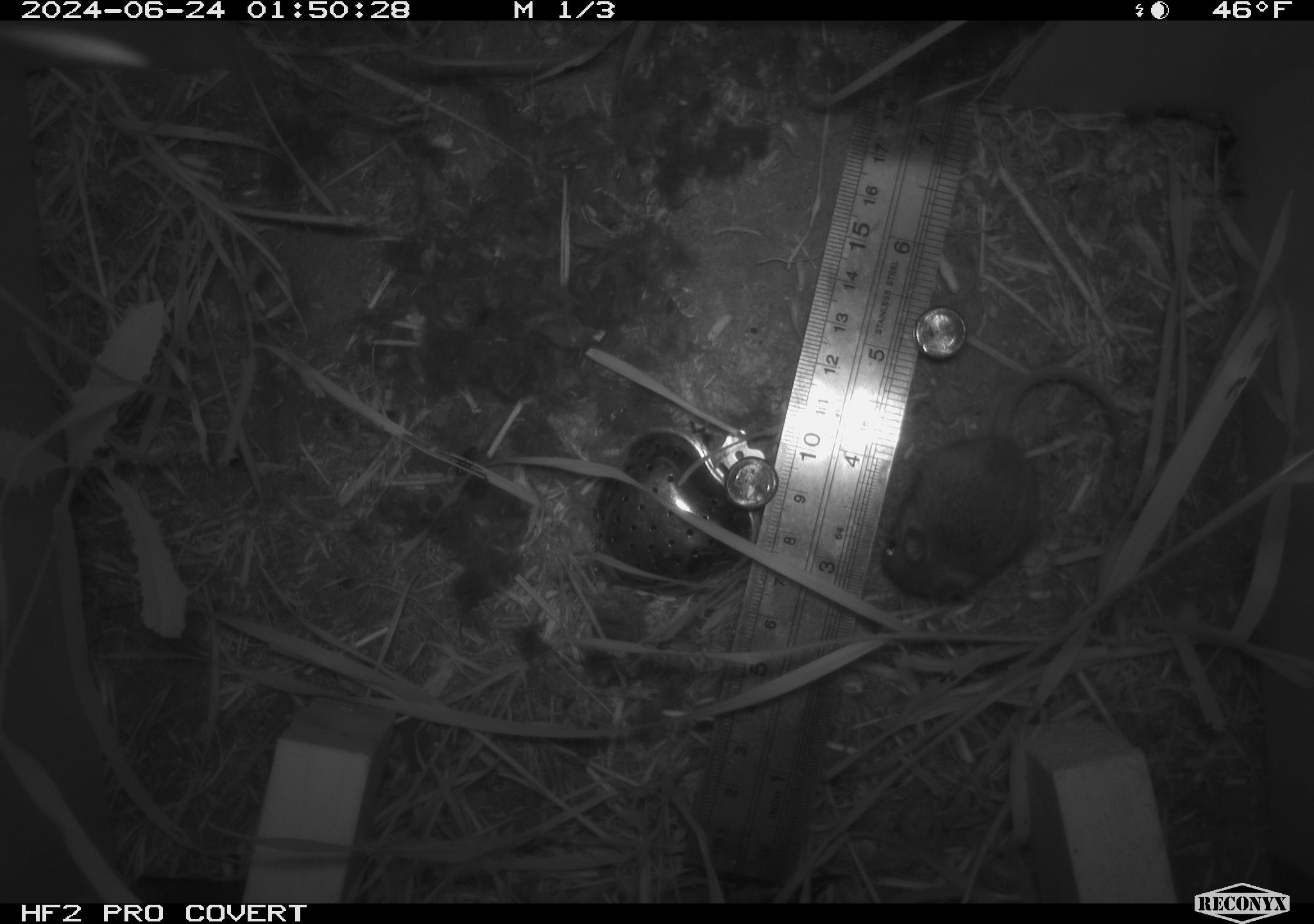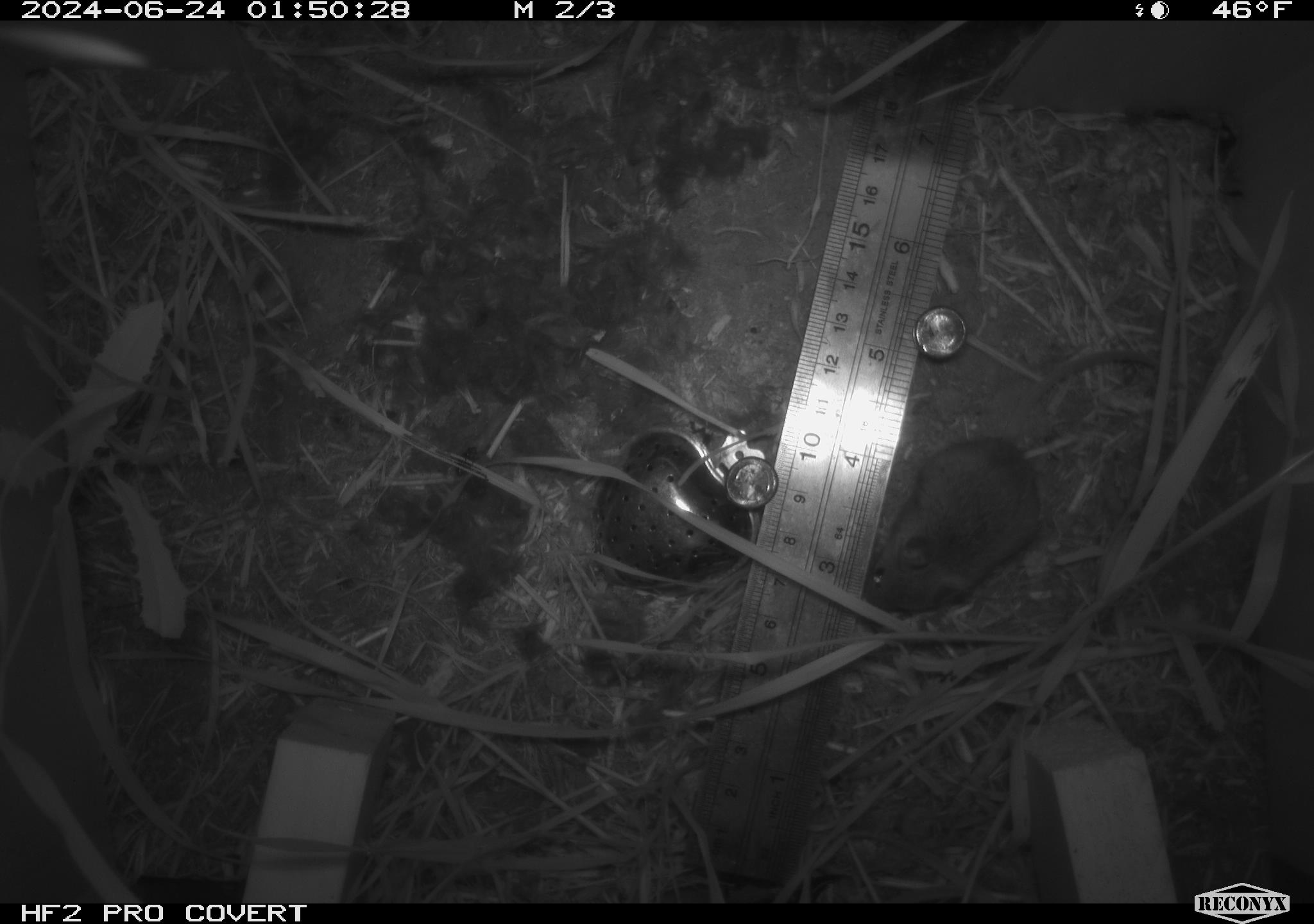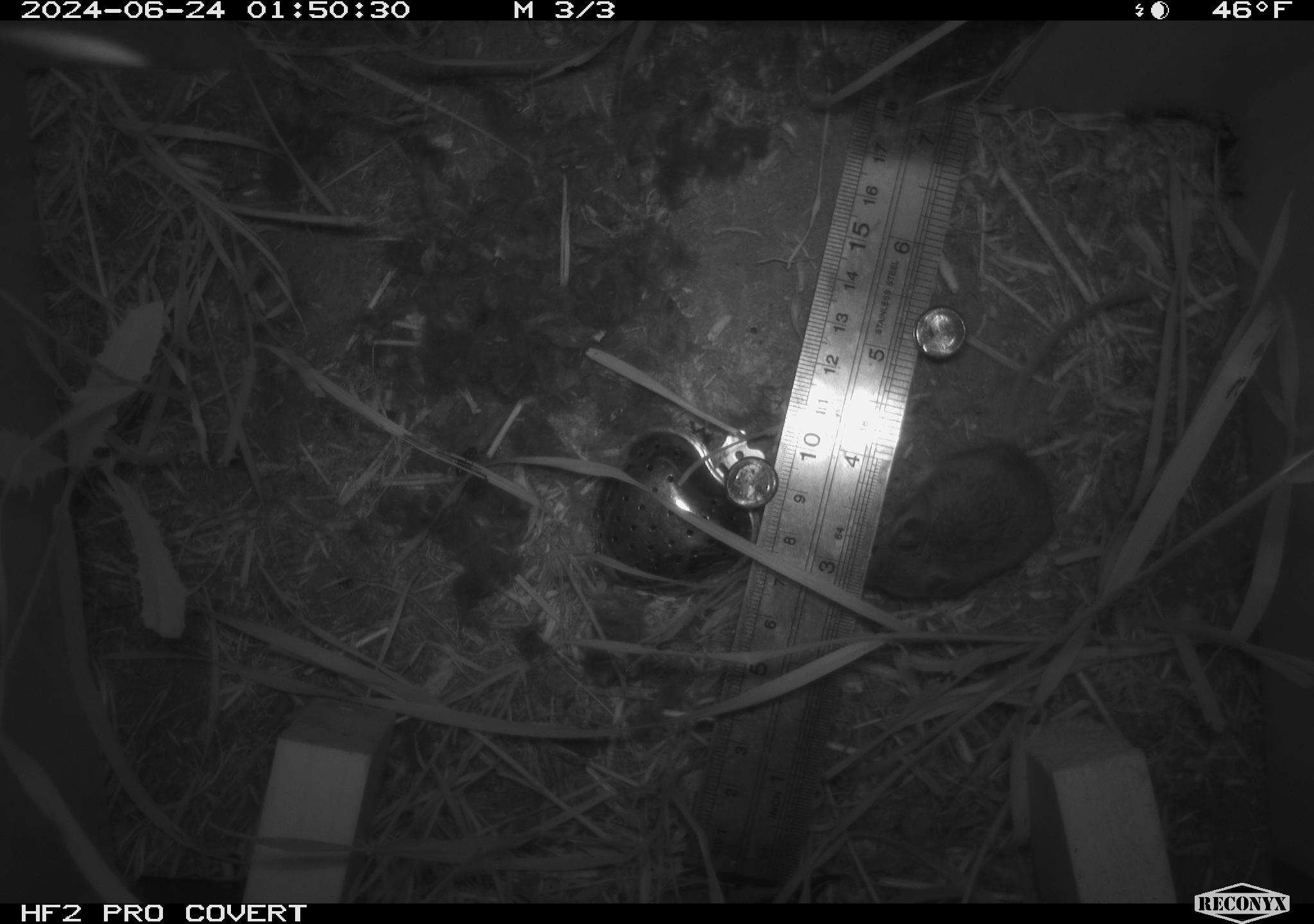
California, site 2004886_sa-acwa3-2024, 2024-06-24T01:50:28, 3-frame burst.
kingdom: Animalia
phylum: Chordata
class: Mammalia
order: Rodentia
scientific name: Rodentia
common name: mouse species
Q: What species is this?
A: Mouse species (Rodentia).